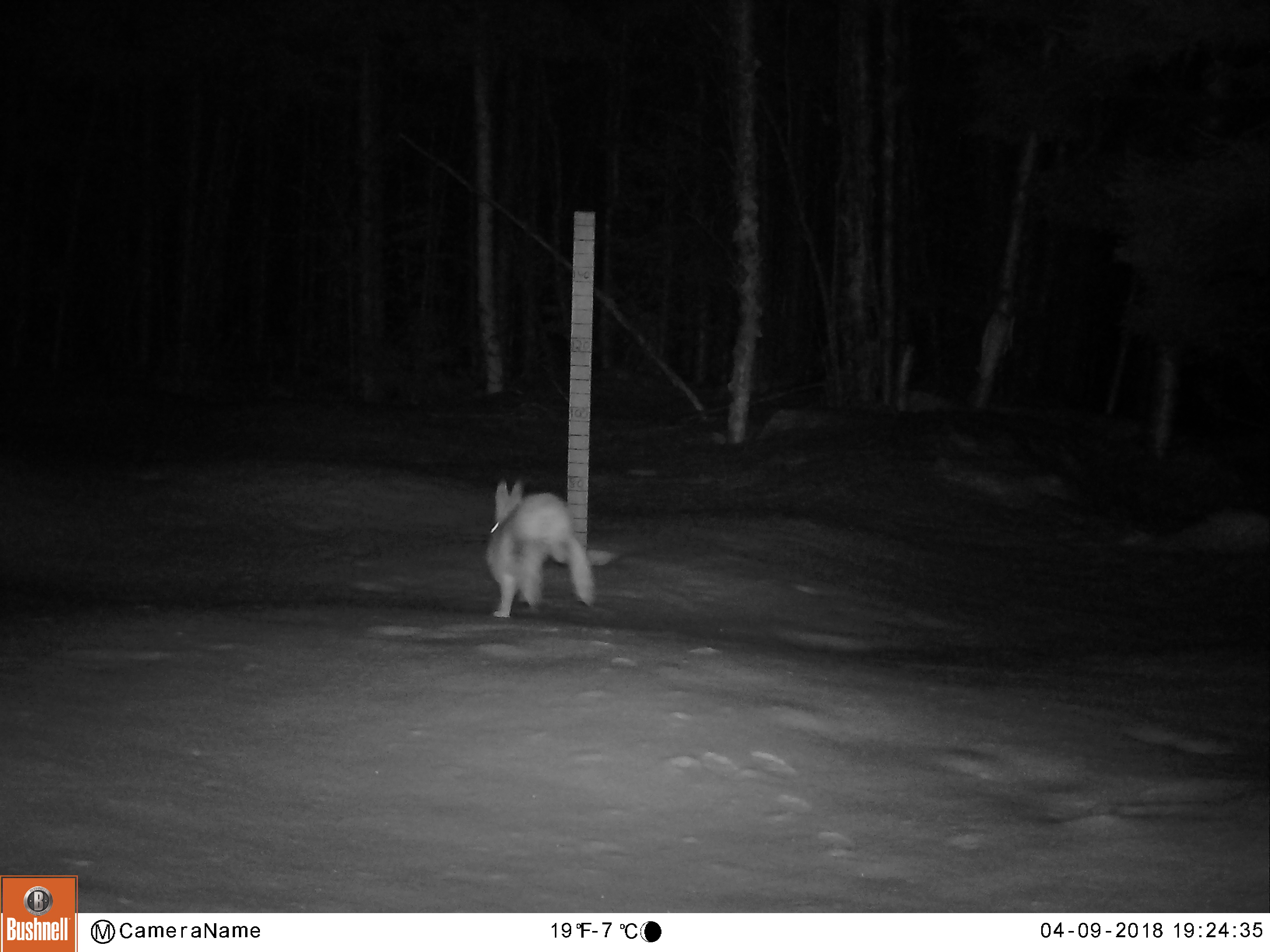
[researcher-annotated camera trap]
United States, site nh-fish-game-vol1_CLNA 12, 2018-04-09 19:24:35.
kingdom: Animalia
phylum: Chordata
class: Mammalia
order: Lagomorpha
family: Leporidae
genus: Lepus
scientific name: Lepus americanus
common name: snowshoe hare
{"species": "snowshoe hare (Lepus americanus)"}